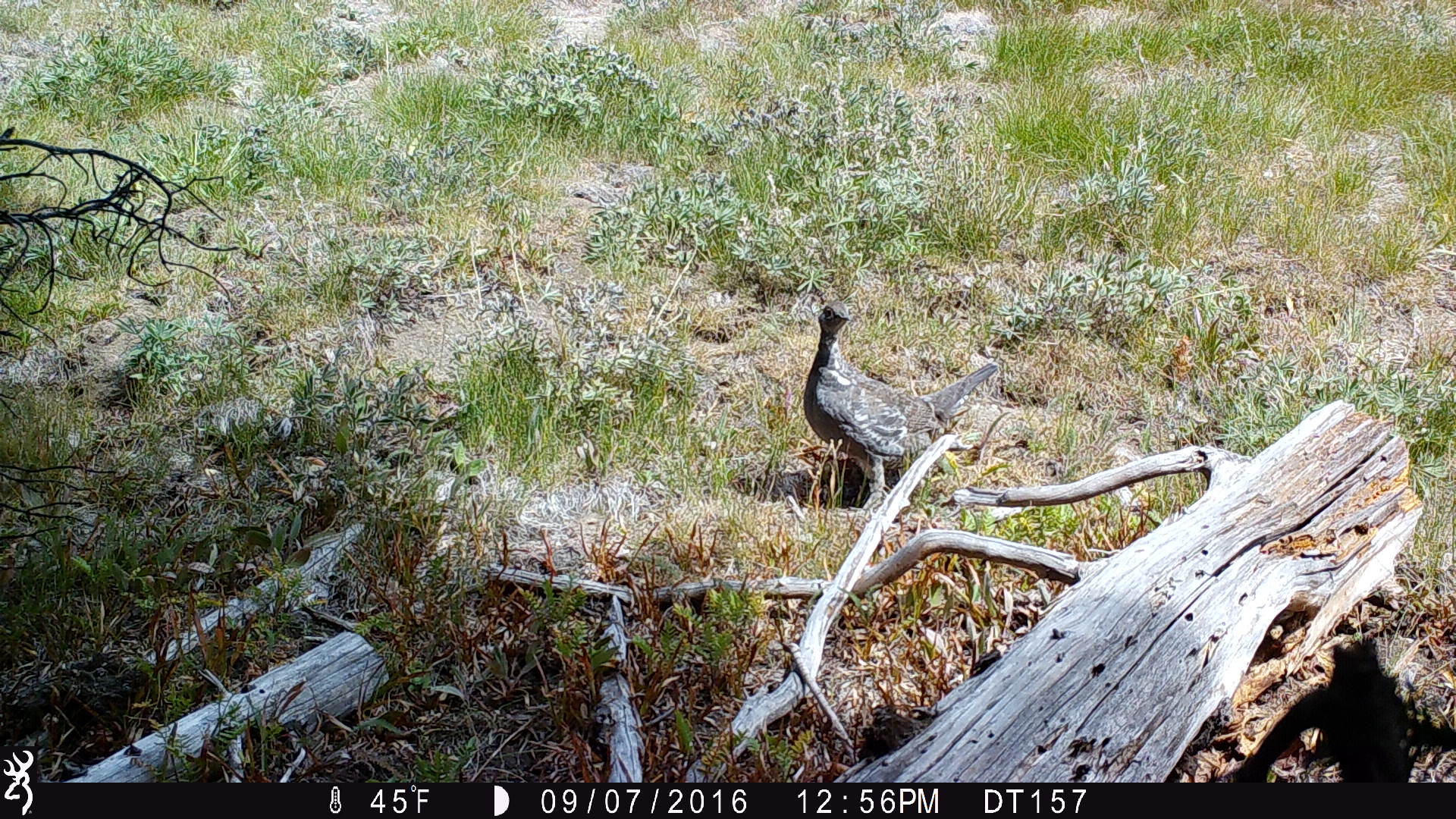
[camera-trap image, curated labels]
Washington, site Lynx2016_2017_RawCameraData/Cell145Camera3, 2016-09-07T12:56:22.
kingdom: Animalia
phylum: Chordata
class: Aves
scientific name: Aves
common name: birds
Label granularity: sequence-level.